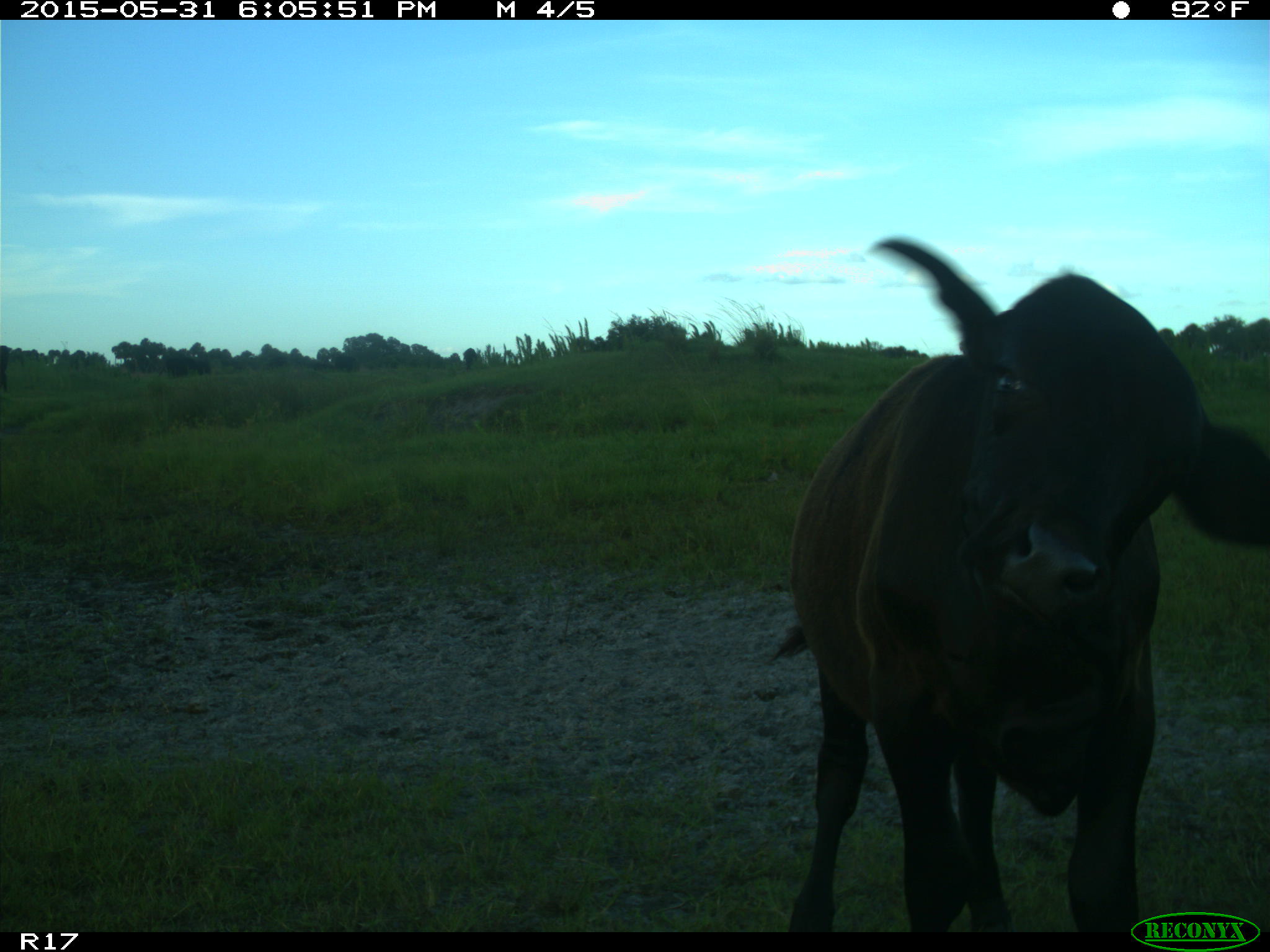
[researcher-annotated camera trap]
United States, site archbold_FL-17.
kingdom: Animalia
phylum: Chordata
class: Mammalia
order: Artiodactyla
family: Bovidae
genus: Bos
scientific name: Bos taurus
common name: domestic cow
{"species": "Bos taurus (domestic cow)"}